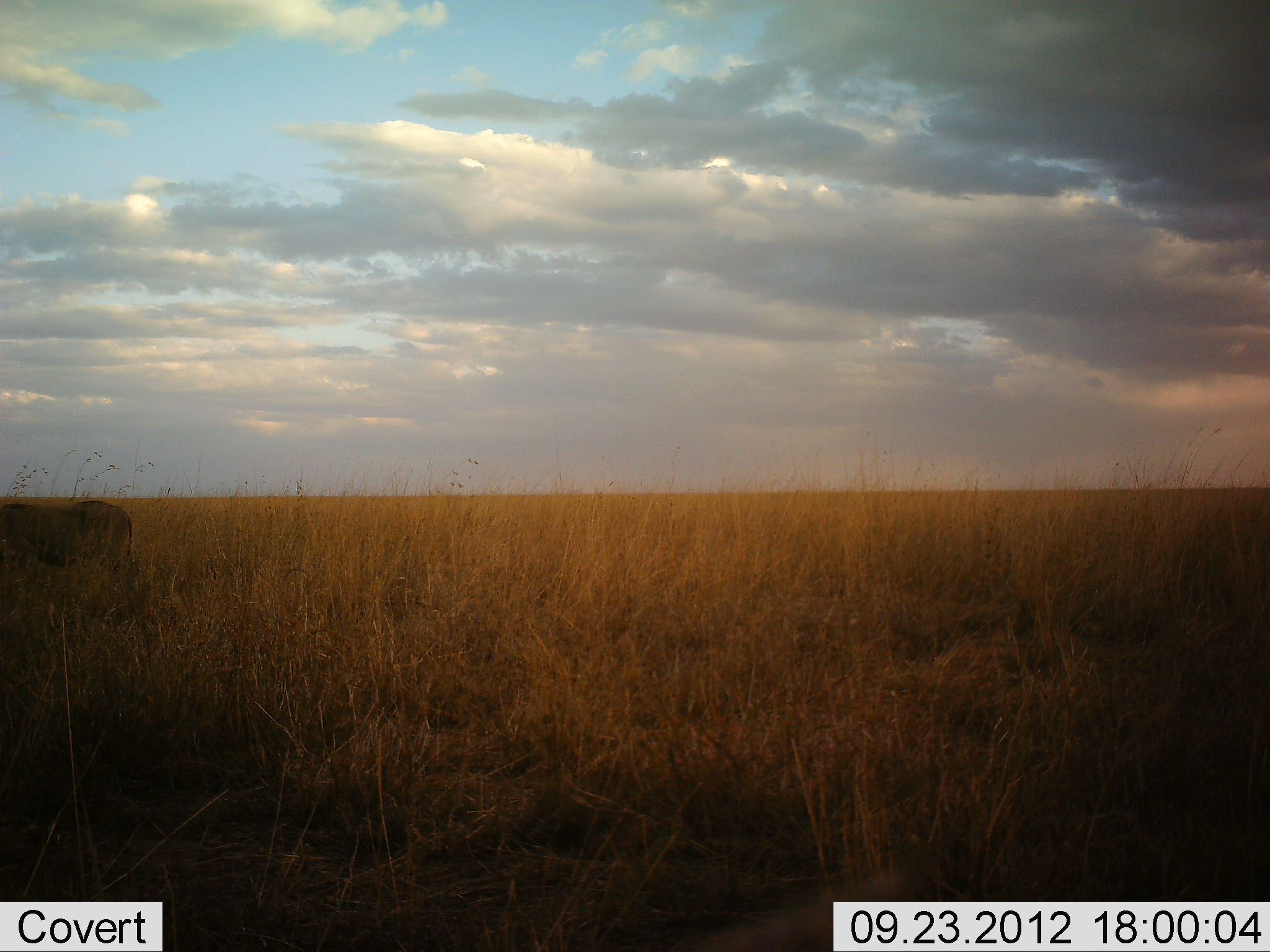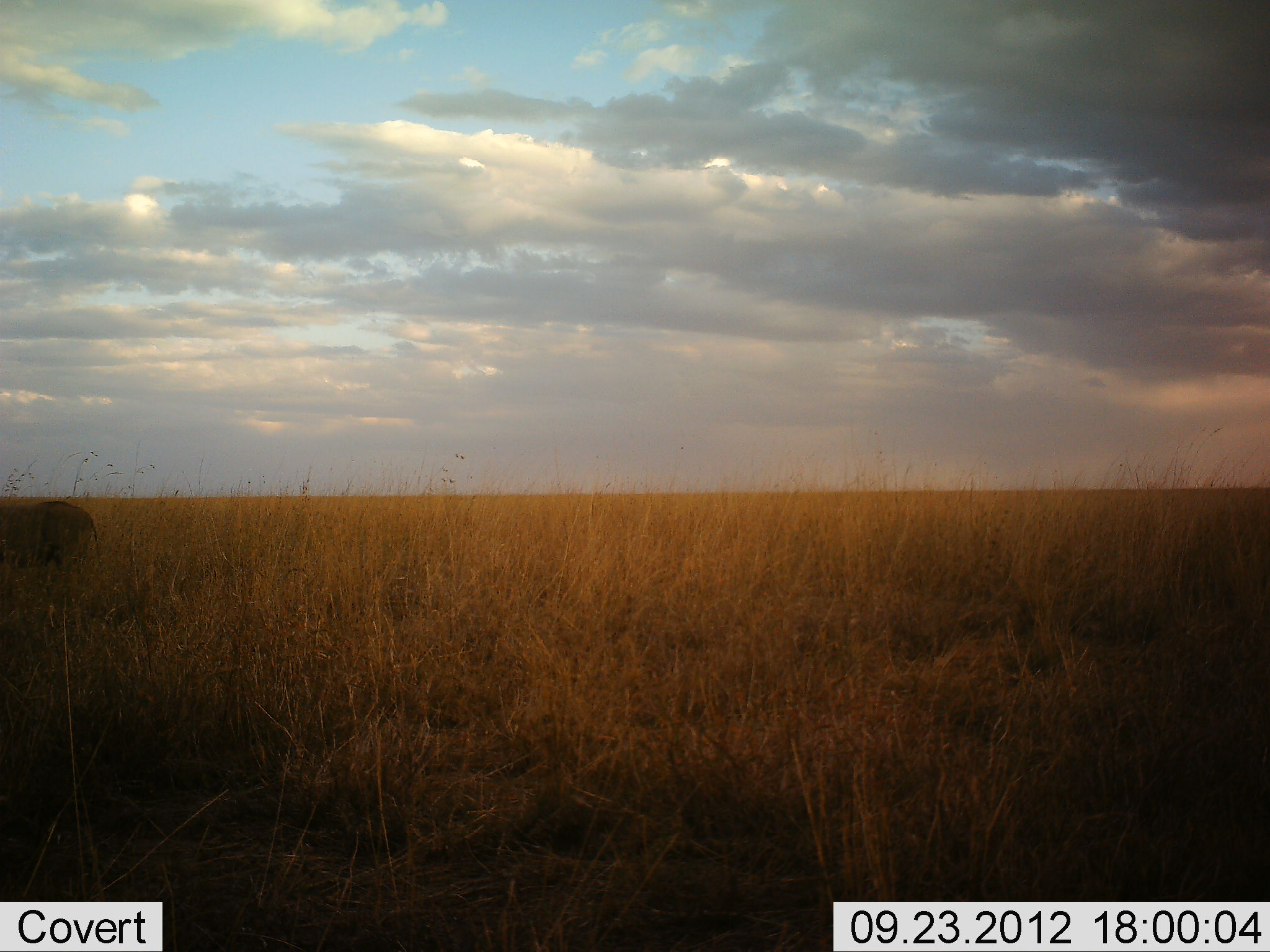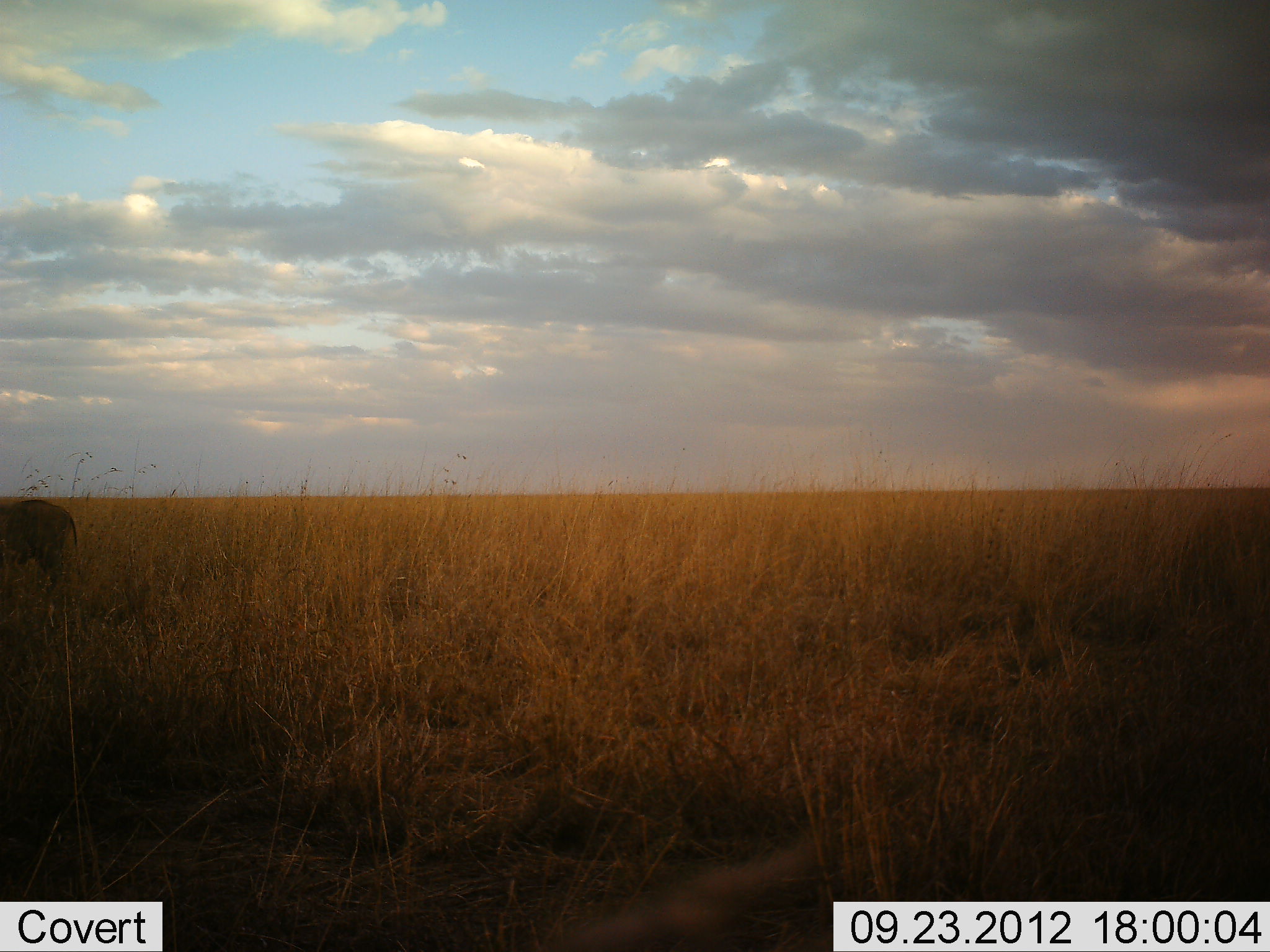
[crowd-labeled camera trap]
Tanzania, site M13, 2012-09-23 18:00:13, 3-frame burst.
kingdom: Animalia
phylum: Chordata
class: Mammalia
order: Perissodactyla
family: Equidae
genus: Equus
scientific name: Equus quagga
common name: plains zebra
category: zebra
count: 1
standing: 0%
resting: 0%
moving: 100%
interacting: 0%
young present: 0%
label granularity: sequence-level